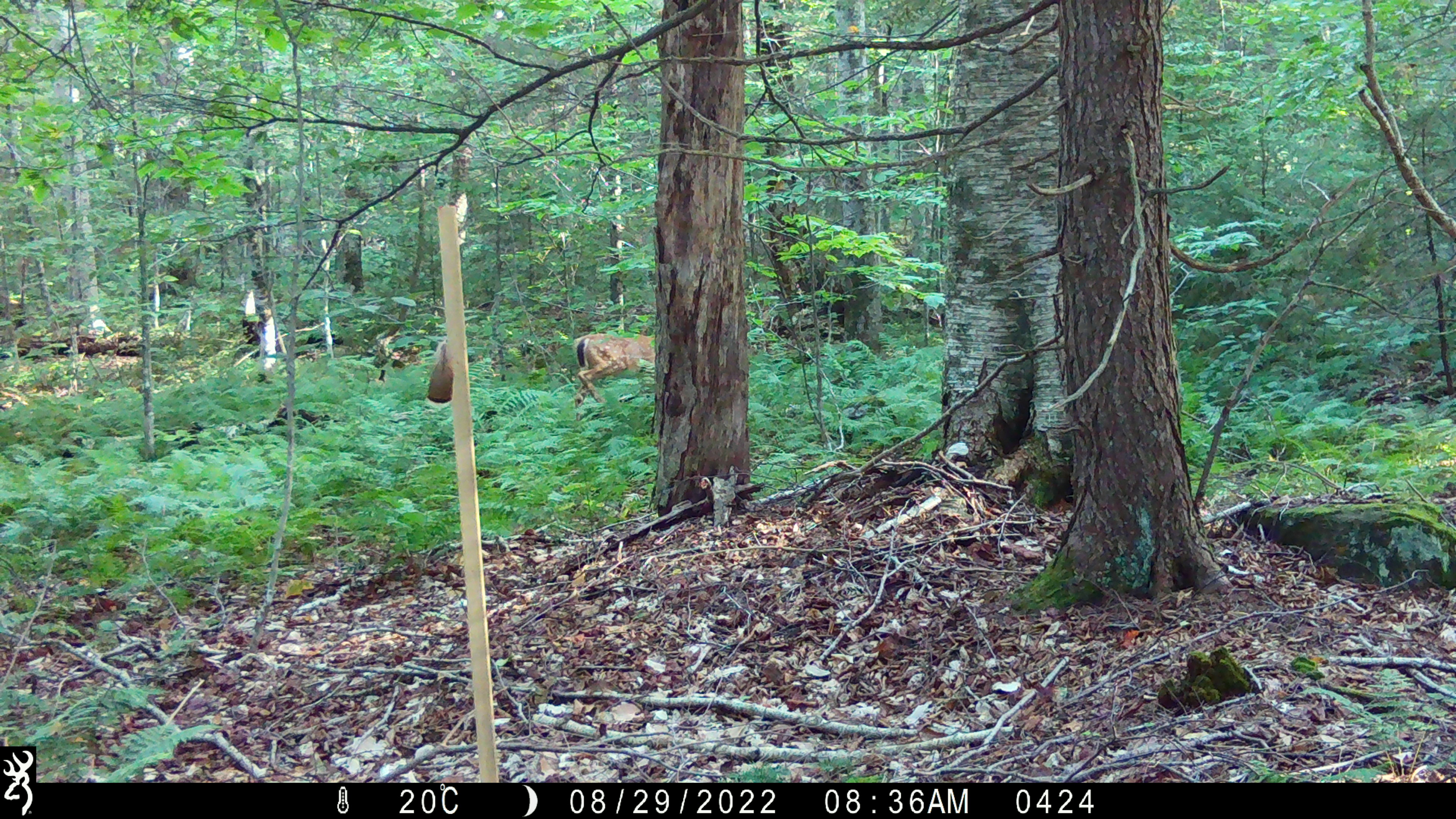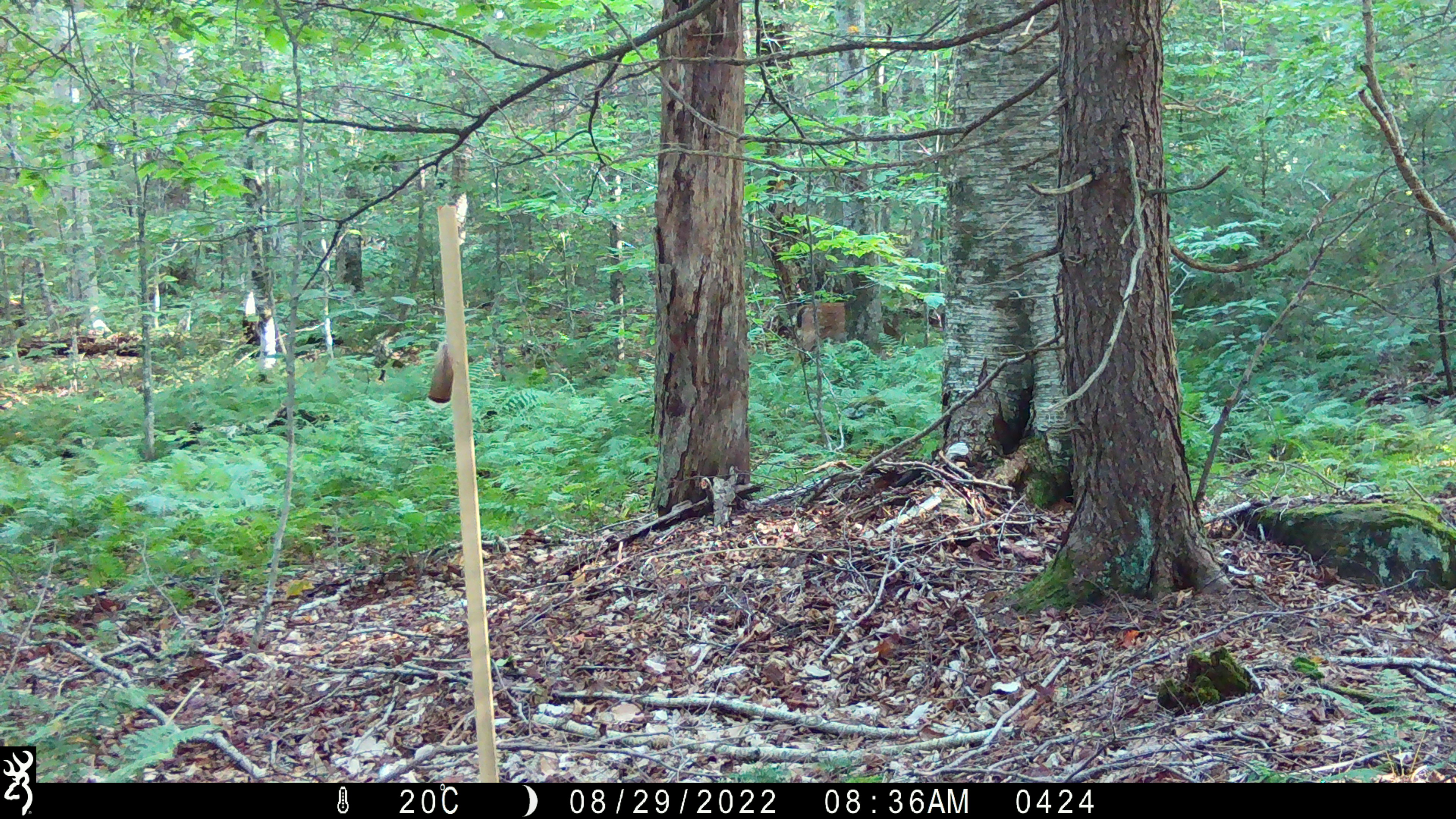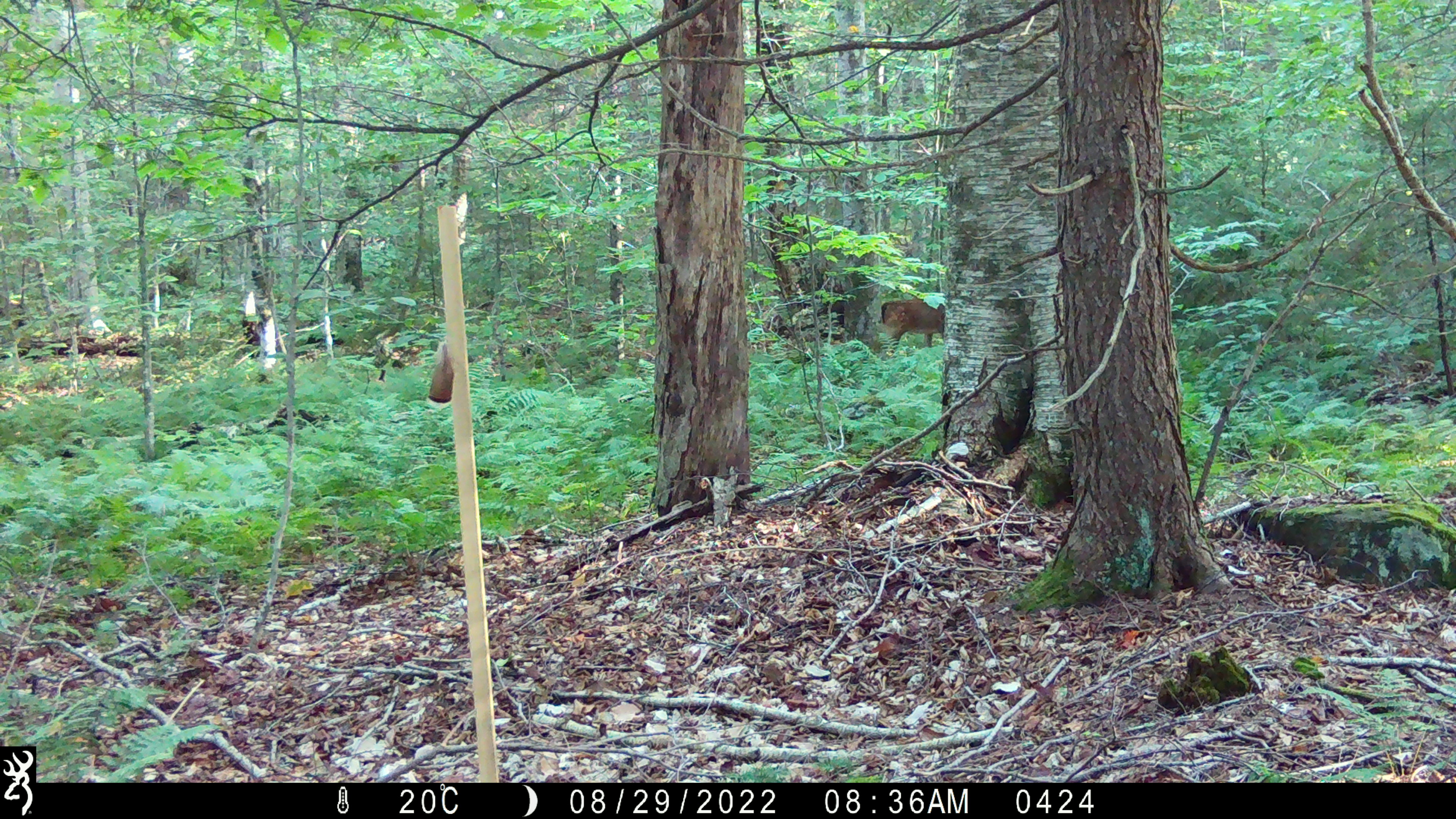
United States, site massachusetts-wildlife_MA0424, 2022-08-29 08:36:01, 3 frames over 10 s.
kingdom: Animalia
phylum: Chordata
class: Mammalia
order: Artiodactyla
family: Cervidae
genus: Odocoileus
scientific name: Odocoileus virginianus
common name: white-tailed deer